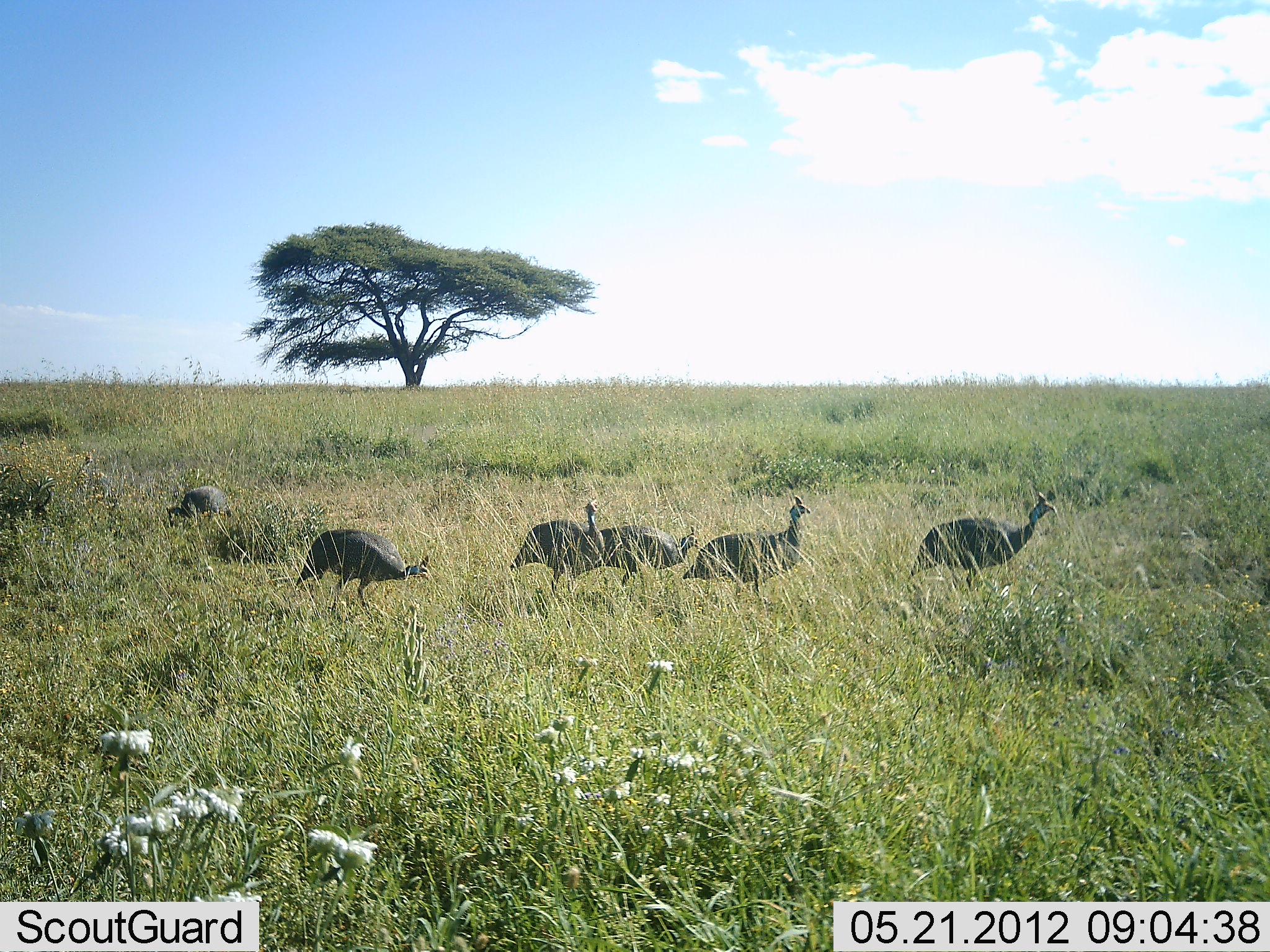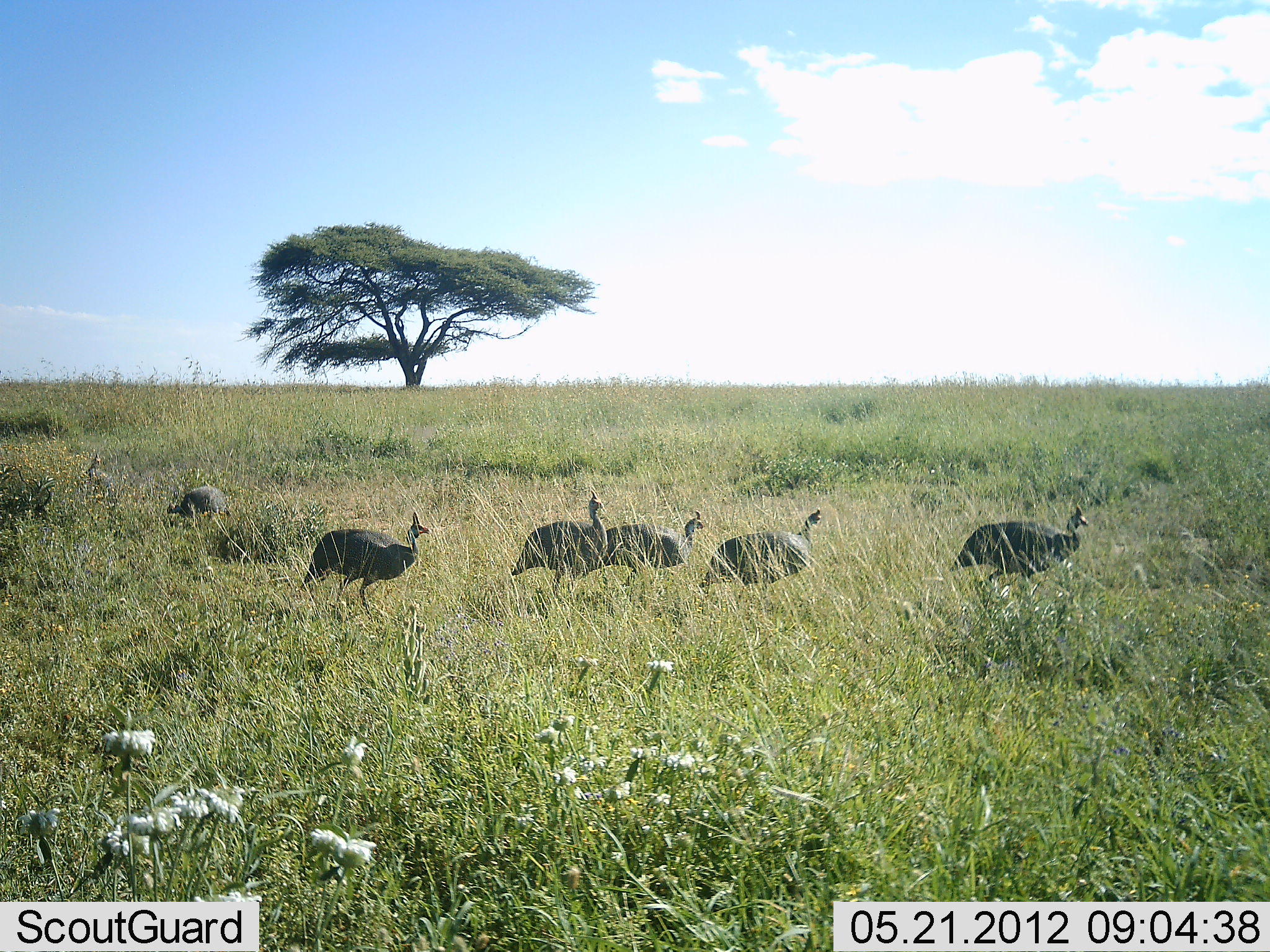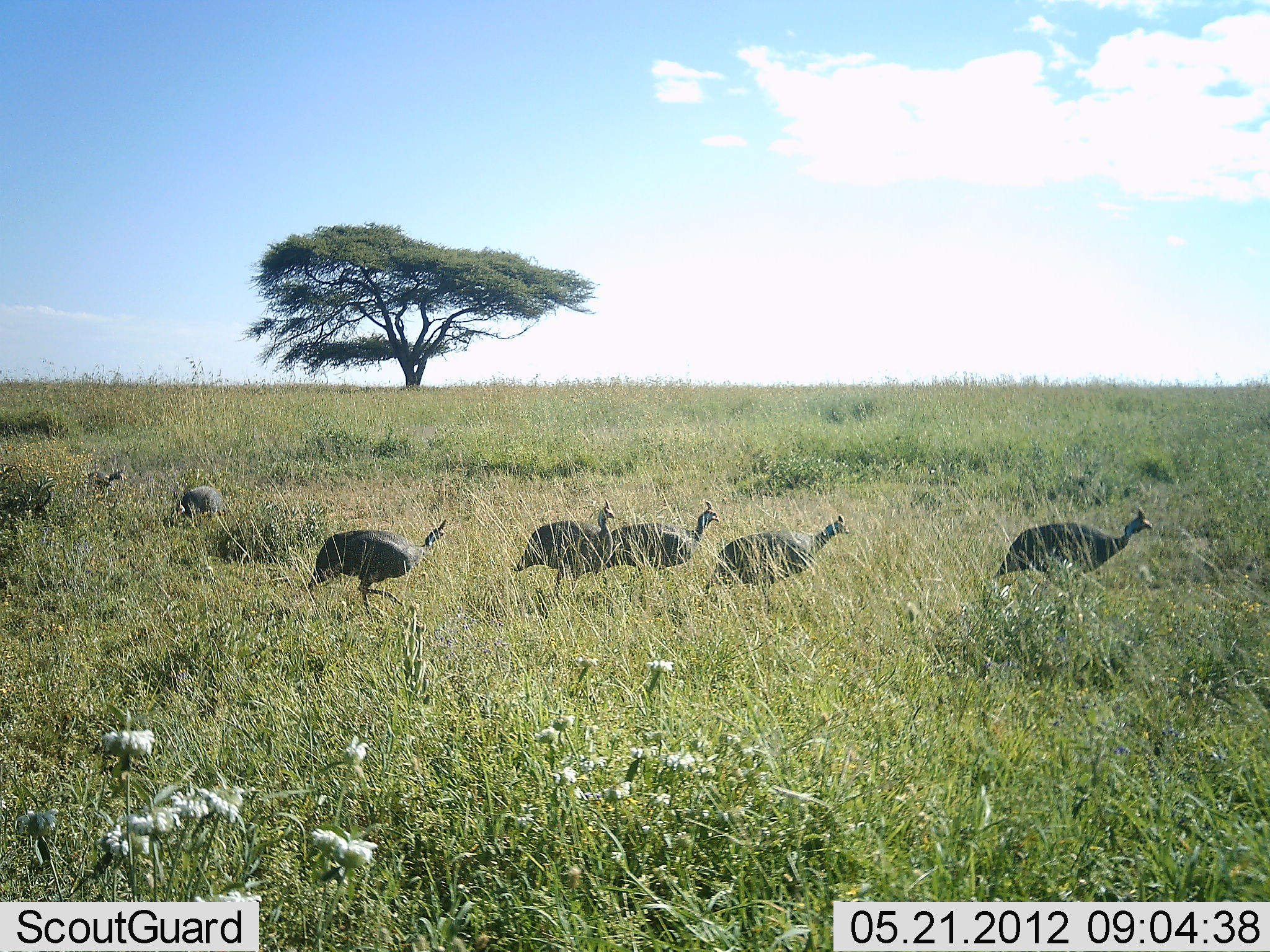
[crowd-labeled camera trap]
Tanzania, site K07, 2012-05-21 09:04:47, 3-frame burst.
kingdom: Animalia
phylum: Chordata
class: Aves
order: Galliformes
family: Numididae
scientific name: Numididae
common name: guinea fowl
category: guineafowl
Guineafowl (guinea fowl) (Numididae), count 7. Behavior (volunteer vote fractions): standing 24%, resting 0%, moving 88%, interacting 0%. Young present (vote fraction): 0%. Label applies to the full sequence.